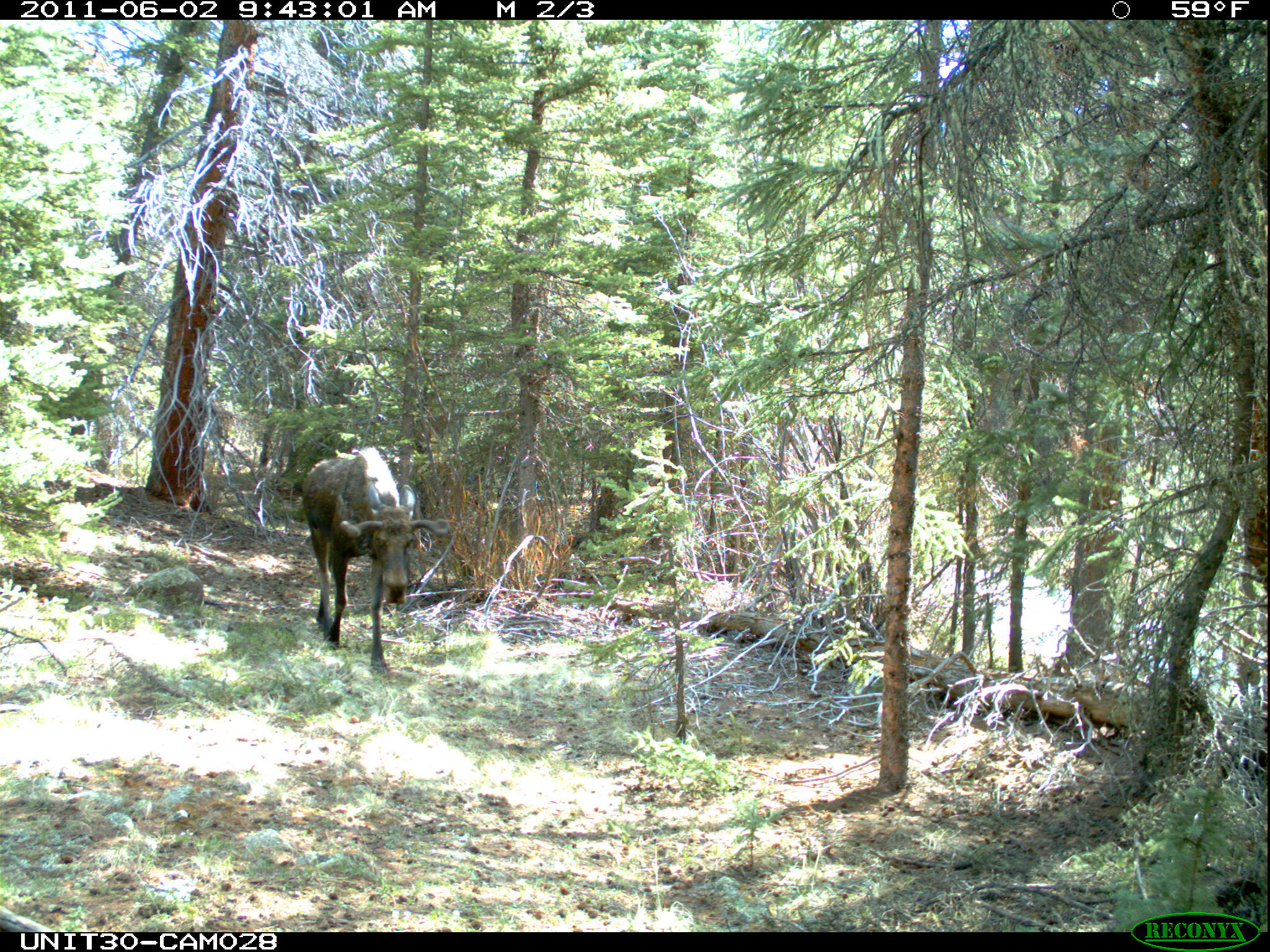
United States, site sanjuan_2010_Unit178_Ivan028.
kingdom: Animalia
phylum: Chordata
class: Mammalia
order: Artiodactyla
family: Cervidae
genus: Alces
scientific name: Alces alces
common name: moose